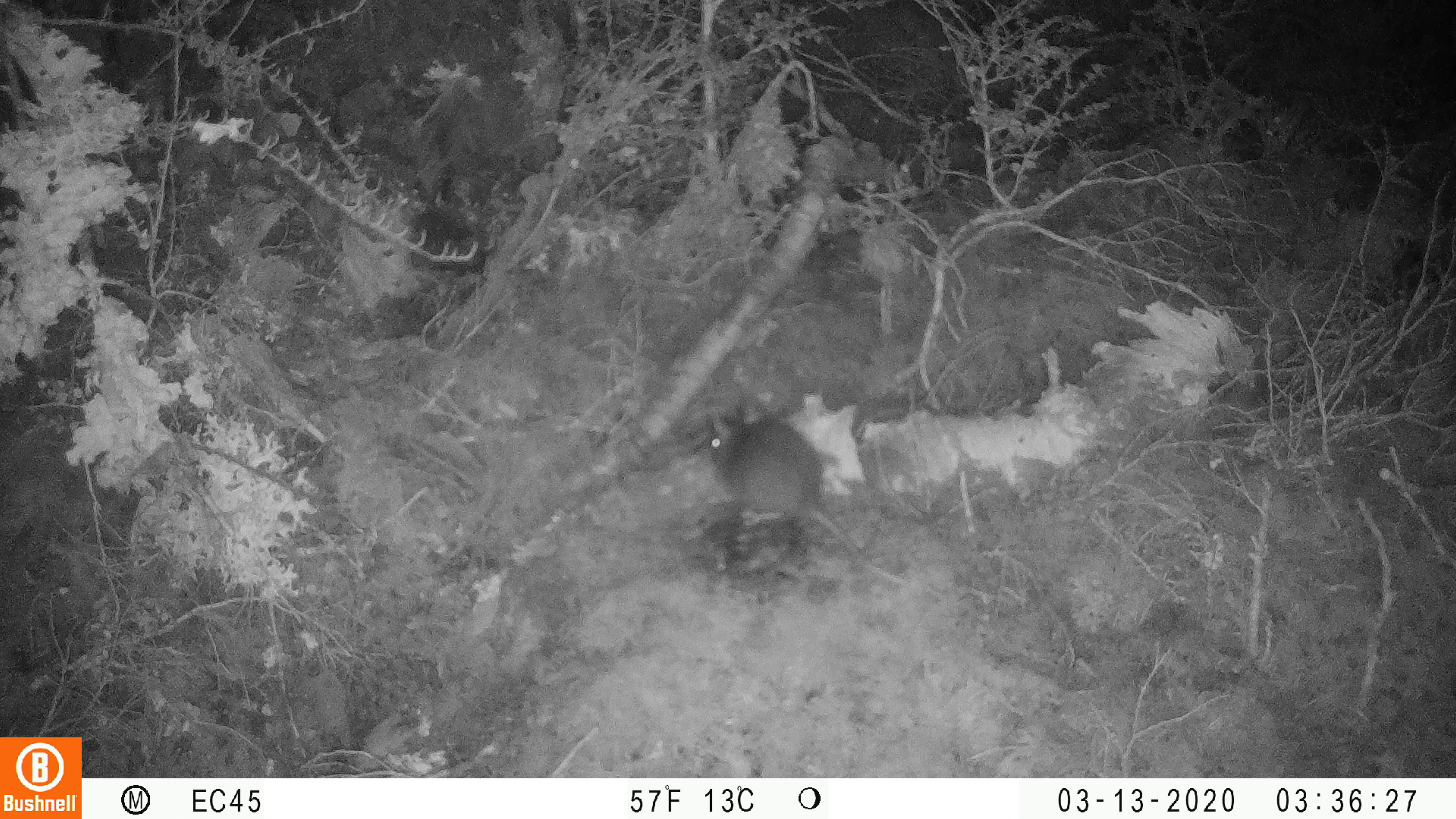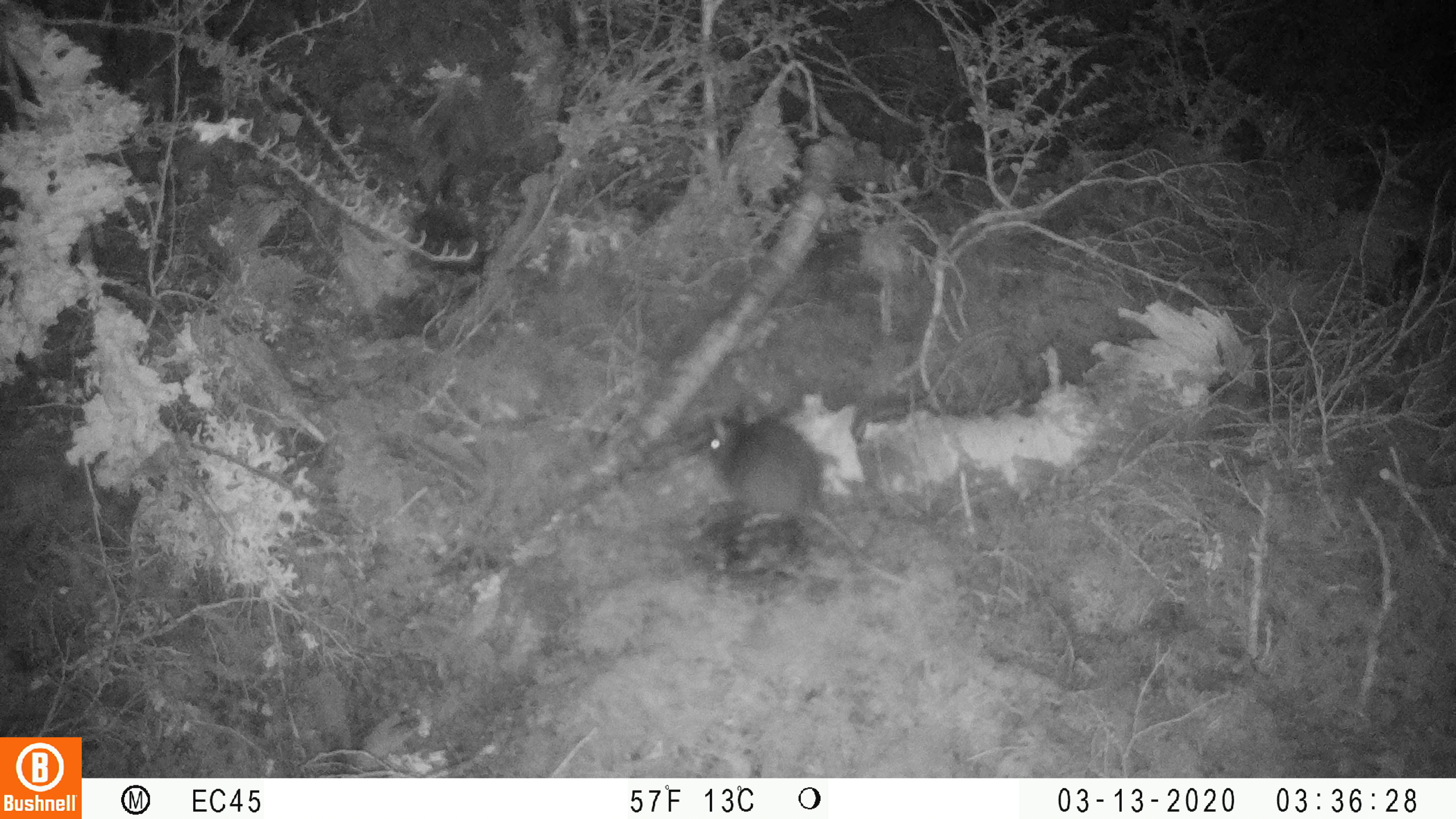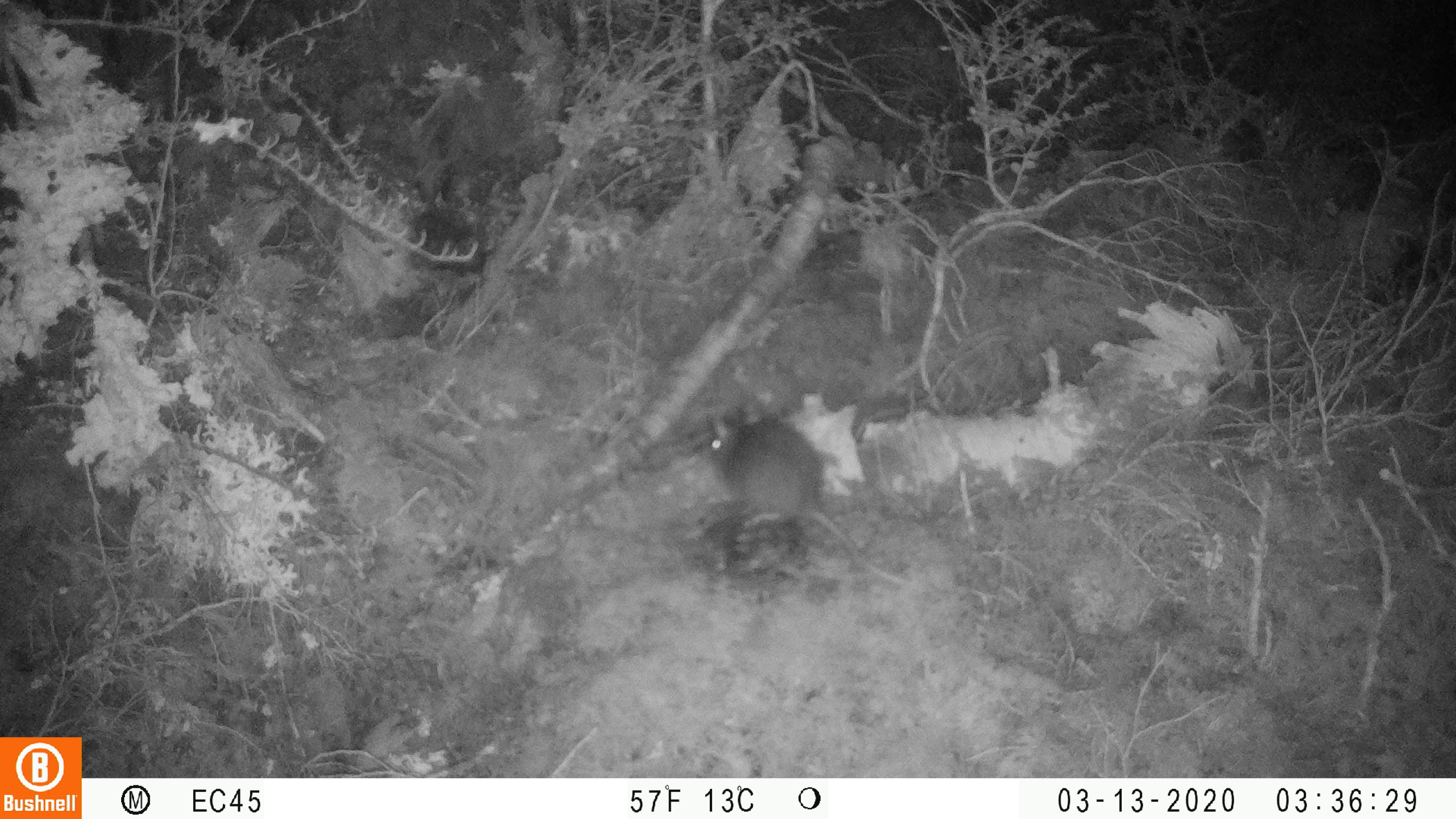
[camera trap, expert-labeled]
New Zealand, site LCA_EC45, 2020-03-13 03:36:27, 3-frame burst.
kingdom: Animalia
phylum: Chordata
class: Mammalia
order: Rodentia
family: Muridae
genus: Rattus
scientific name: Rattus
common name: rat